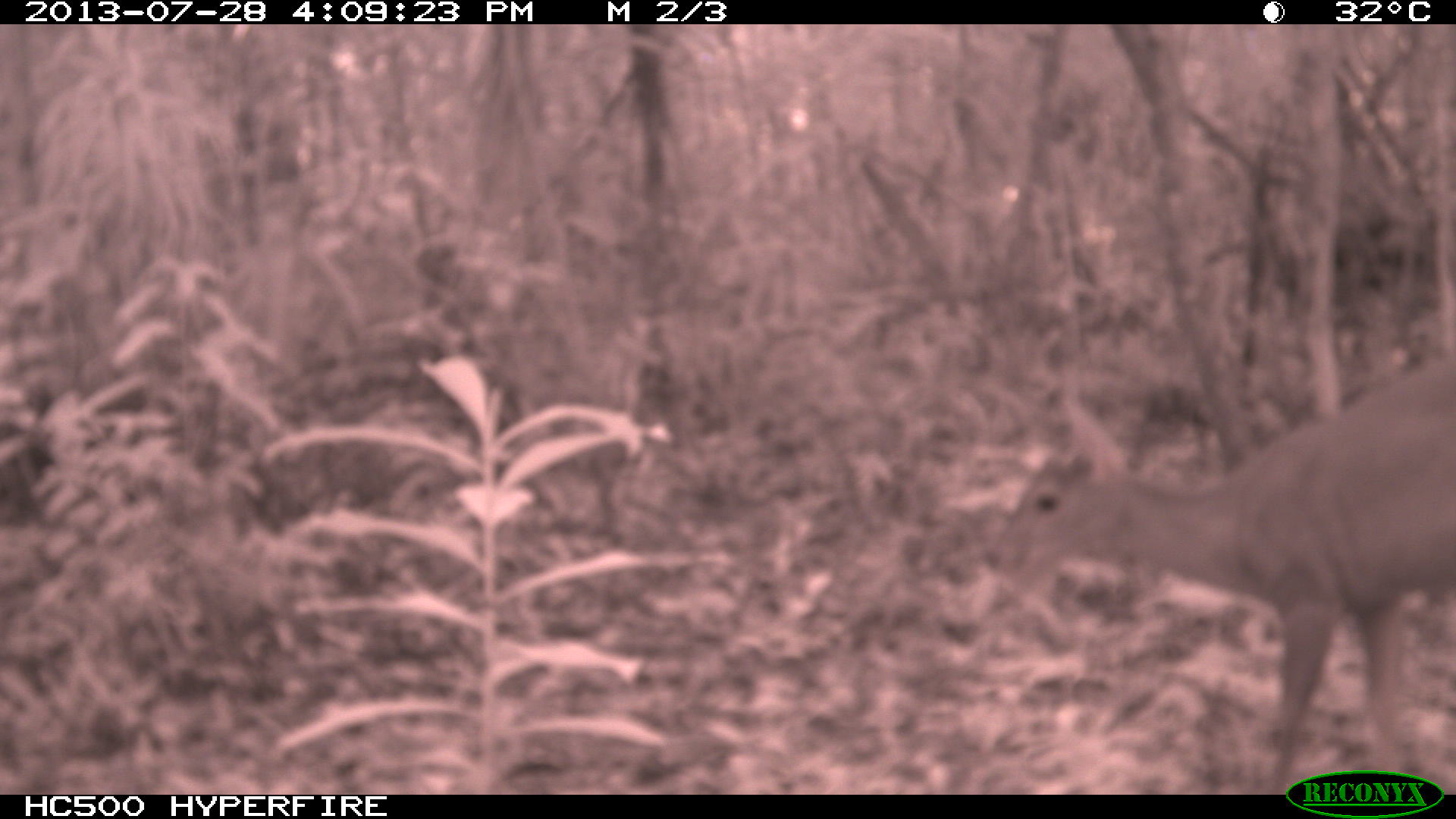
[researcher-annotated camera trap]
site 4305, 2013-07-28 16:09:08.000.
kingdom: Animalia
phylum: Chordata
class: Mammalia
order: Artiodactyla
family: Cervidae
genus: Mazama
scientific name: Mazama temama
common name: central american red brocket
Mazama temama (central american red brocket), count 1, sex male.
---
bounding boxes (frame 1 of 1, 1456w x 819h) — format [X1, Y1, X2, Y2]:
mazama temama: [985, 353, 1451, 790]